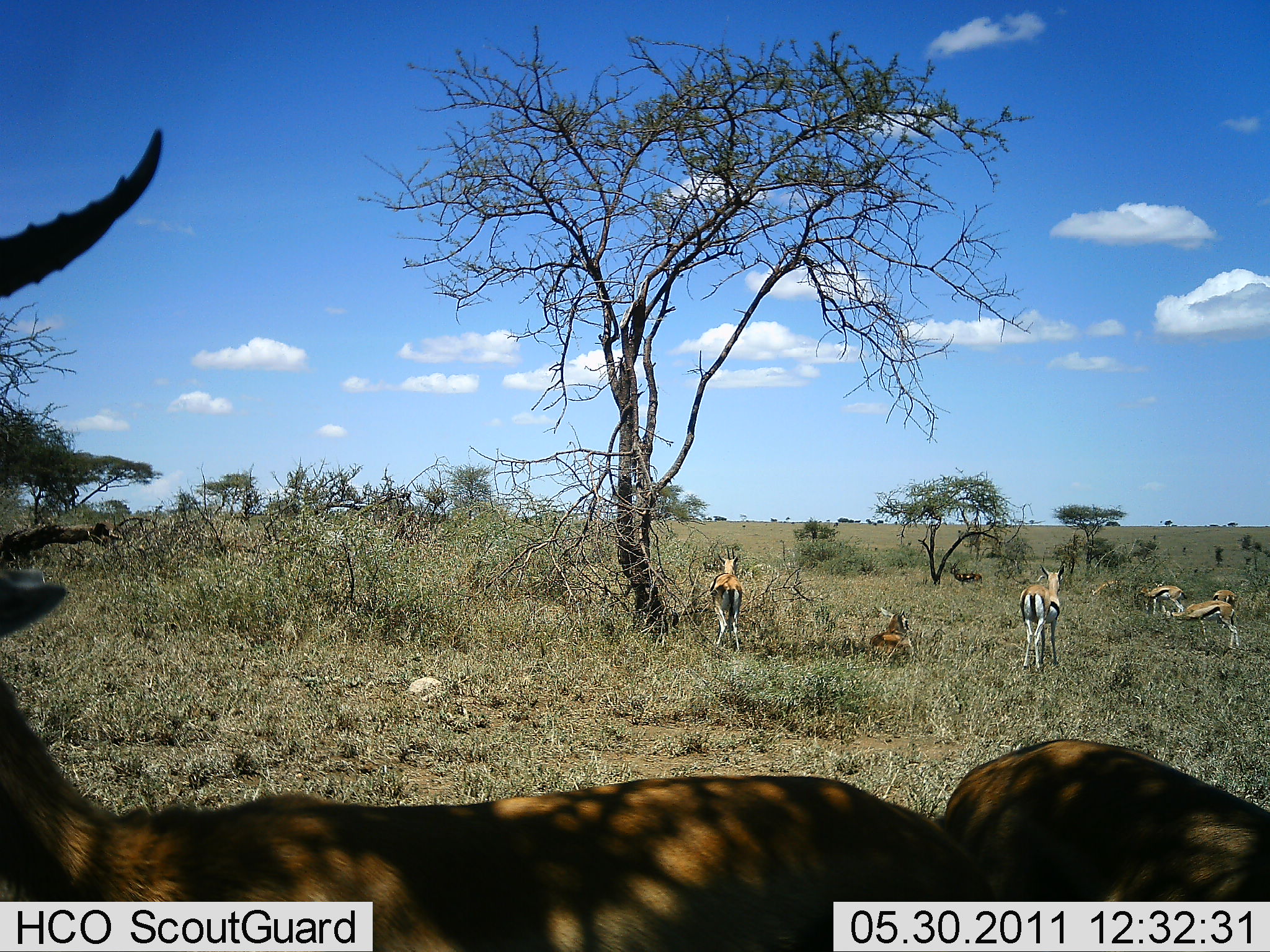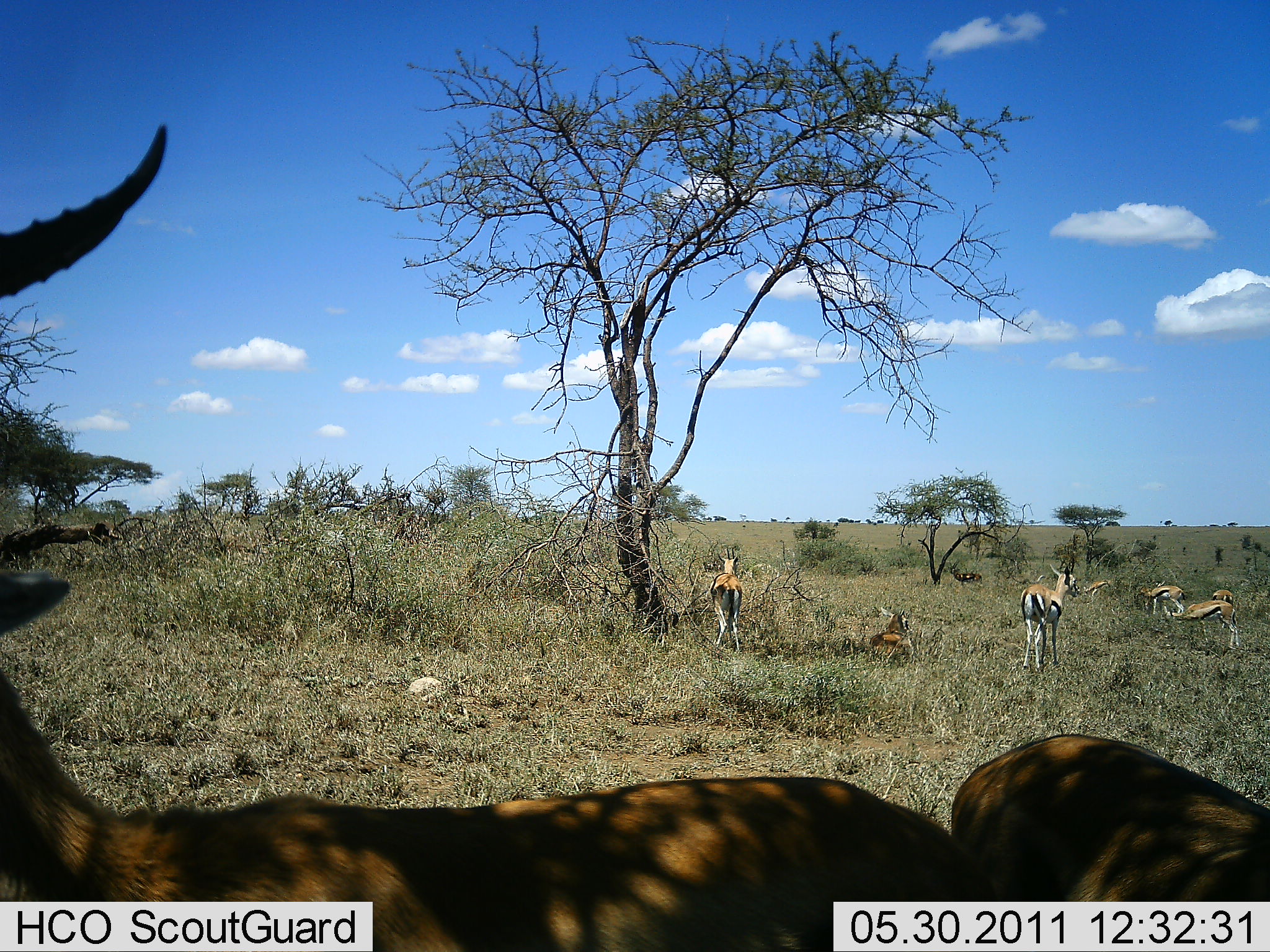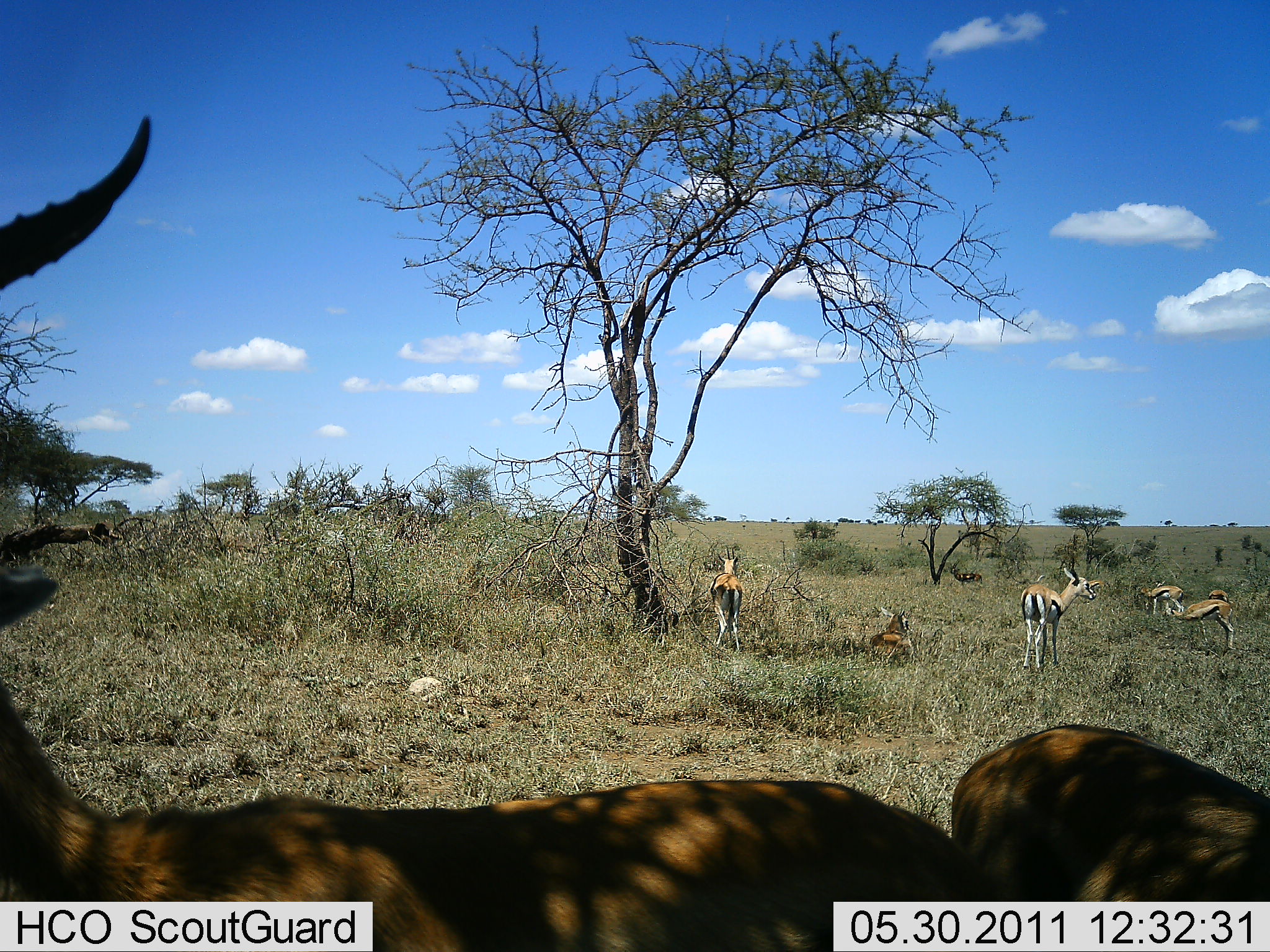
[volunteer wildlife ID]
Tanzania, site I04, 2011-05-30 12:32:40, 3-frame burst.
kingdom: Animalia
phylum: Chordata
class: Mammalia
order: Artiodactyla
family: Bovidae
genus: Eudorcas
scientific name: Eudorcas thomsonii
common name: thomson's gazelle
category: gazellethomsons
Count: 7.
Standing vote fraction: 91%.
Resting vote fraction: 64%.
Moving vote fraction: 9%.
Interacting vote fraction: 18%.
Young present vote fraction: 9%.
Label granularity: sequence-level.